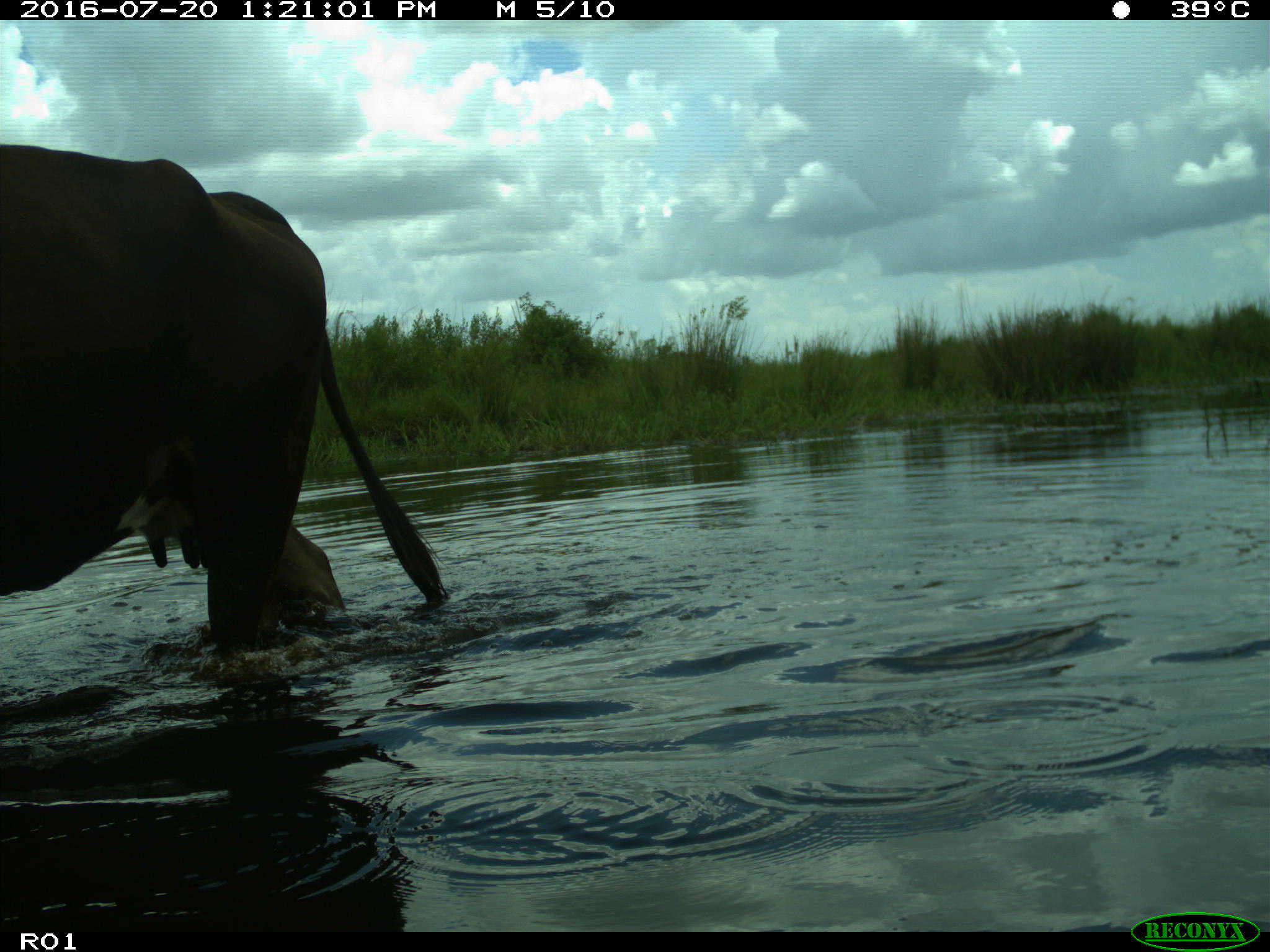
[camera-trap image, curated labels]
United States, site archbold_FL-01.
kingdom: Animalia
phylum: Chordata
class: Mammalia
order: Artiodactyla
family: Bovidae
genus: Bos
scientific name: Bos taurus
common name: domestic cow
Bos taurus (domestic cow).